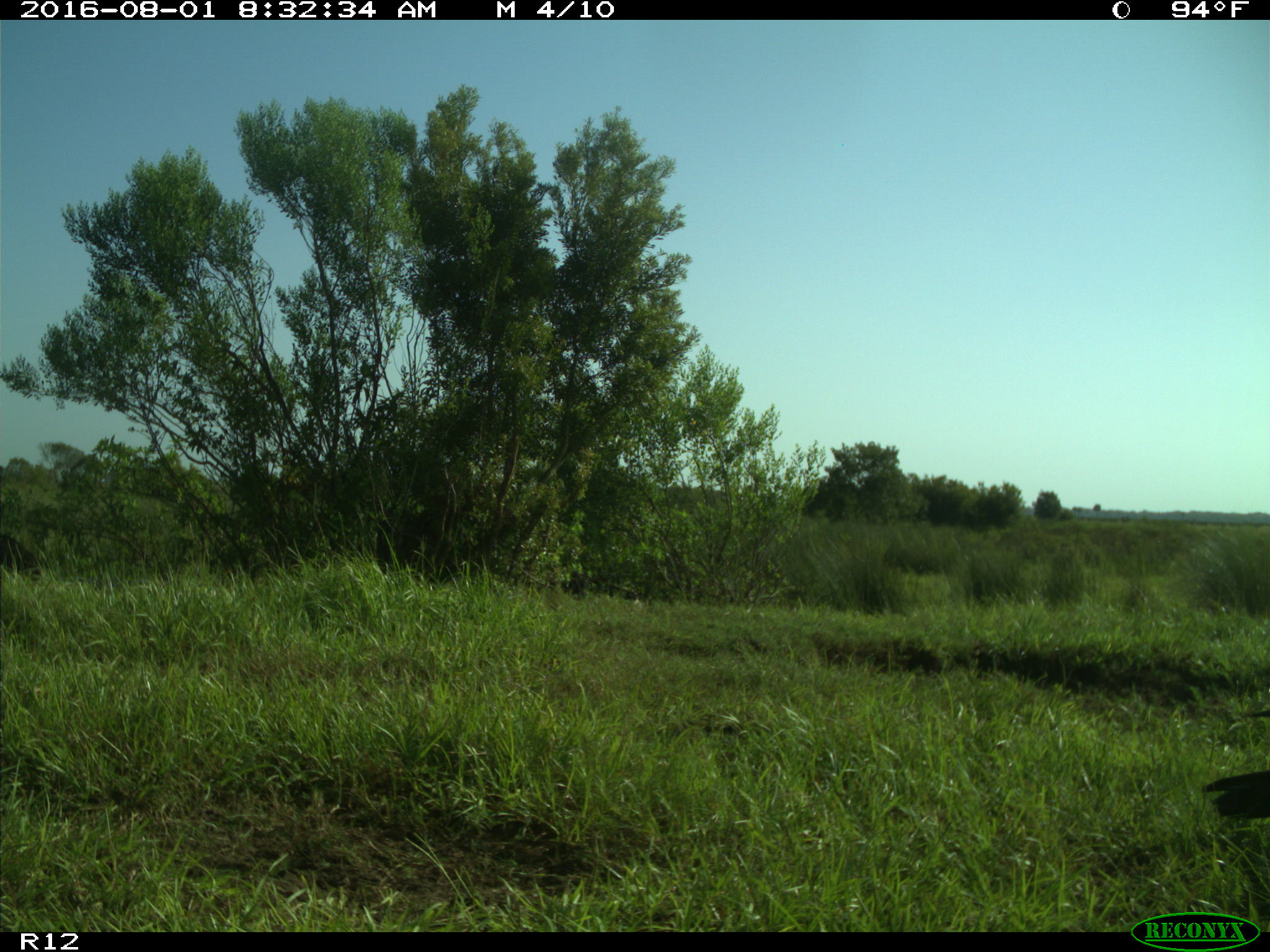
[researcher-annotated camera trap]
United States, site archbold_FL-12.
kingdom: Animalia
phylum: Chordata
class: Aves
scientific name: Aves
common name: birds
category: unidentified bird